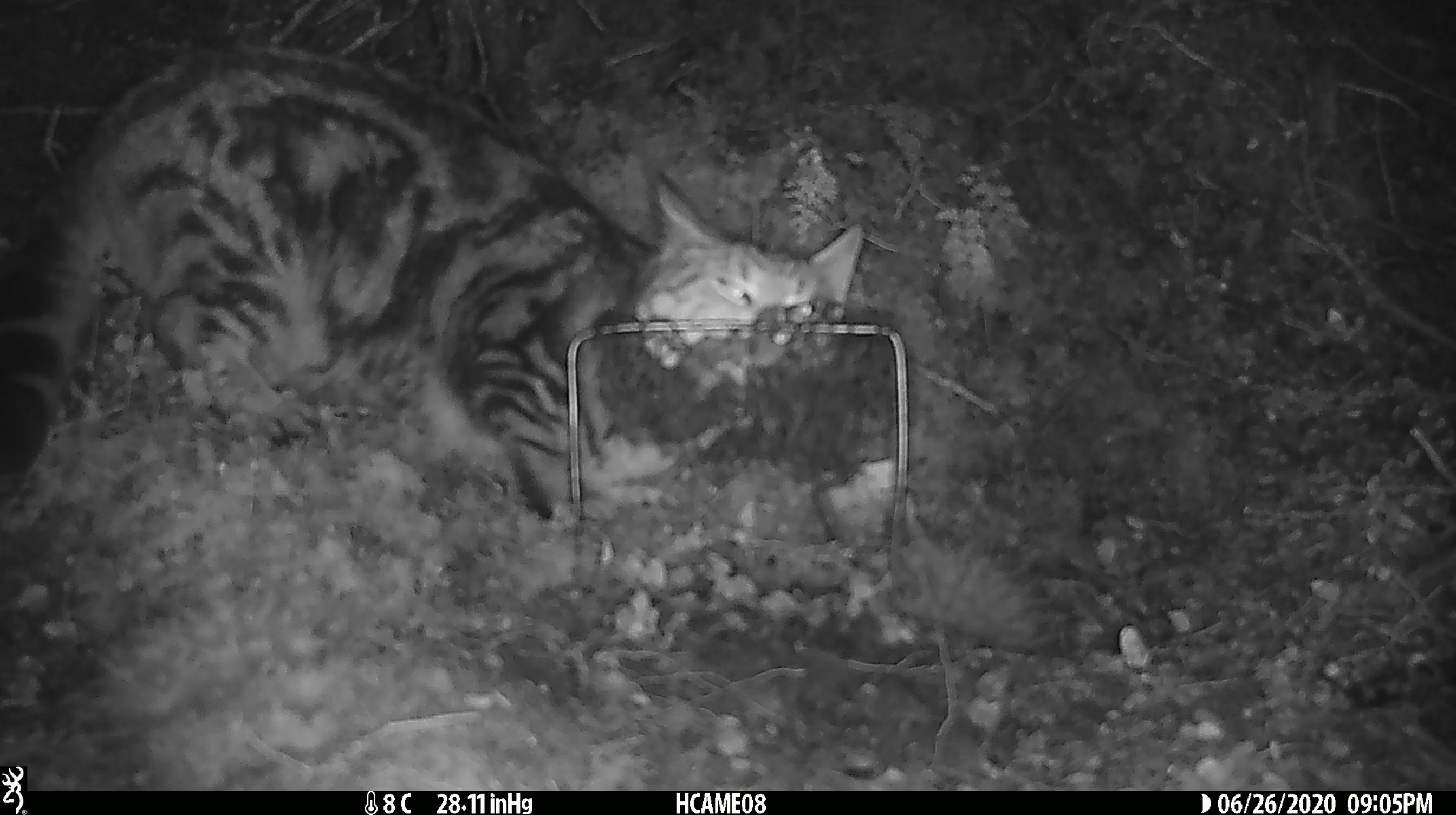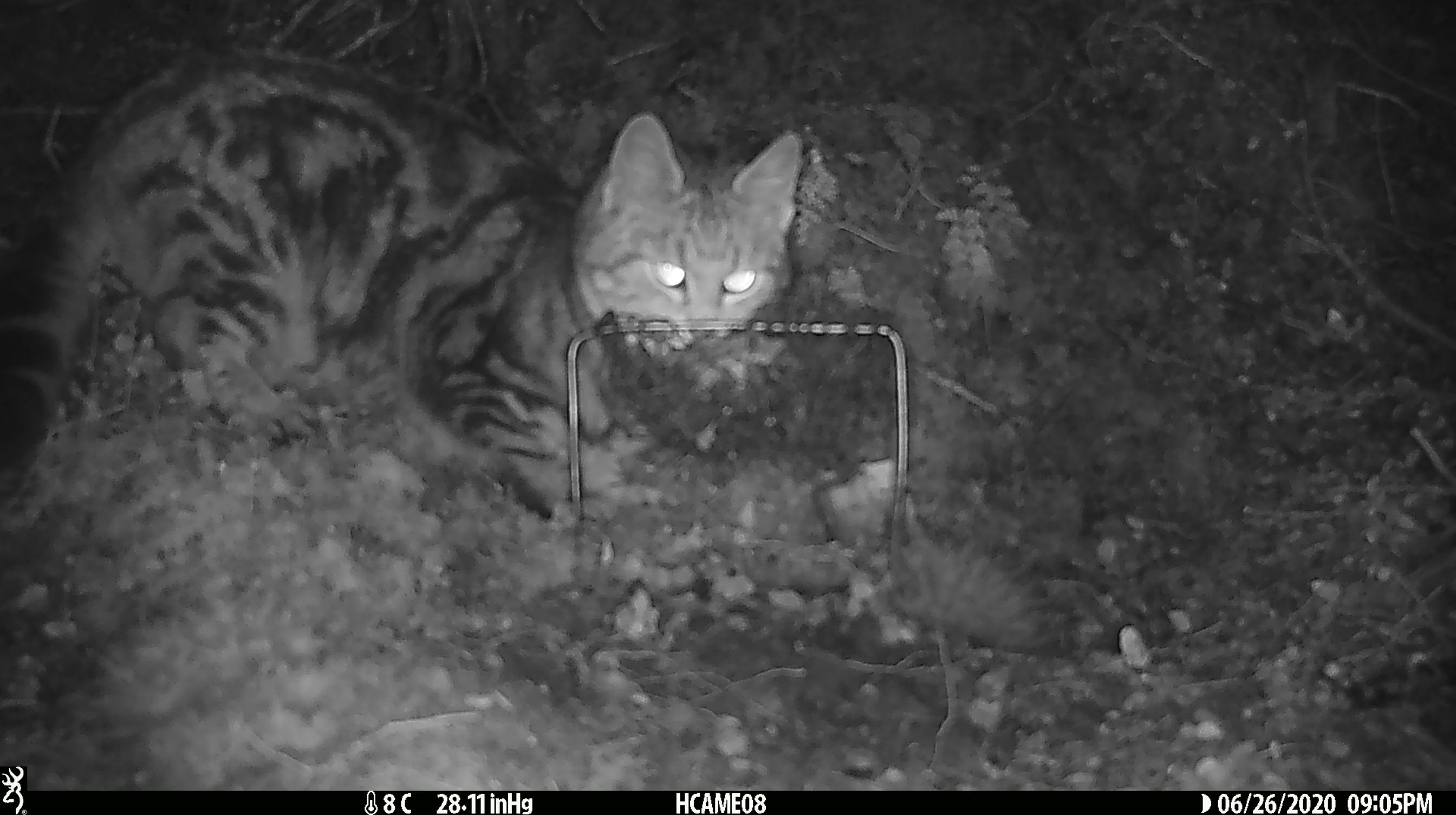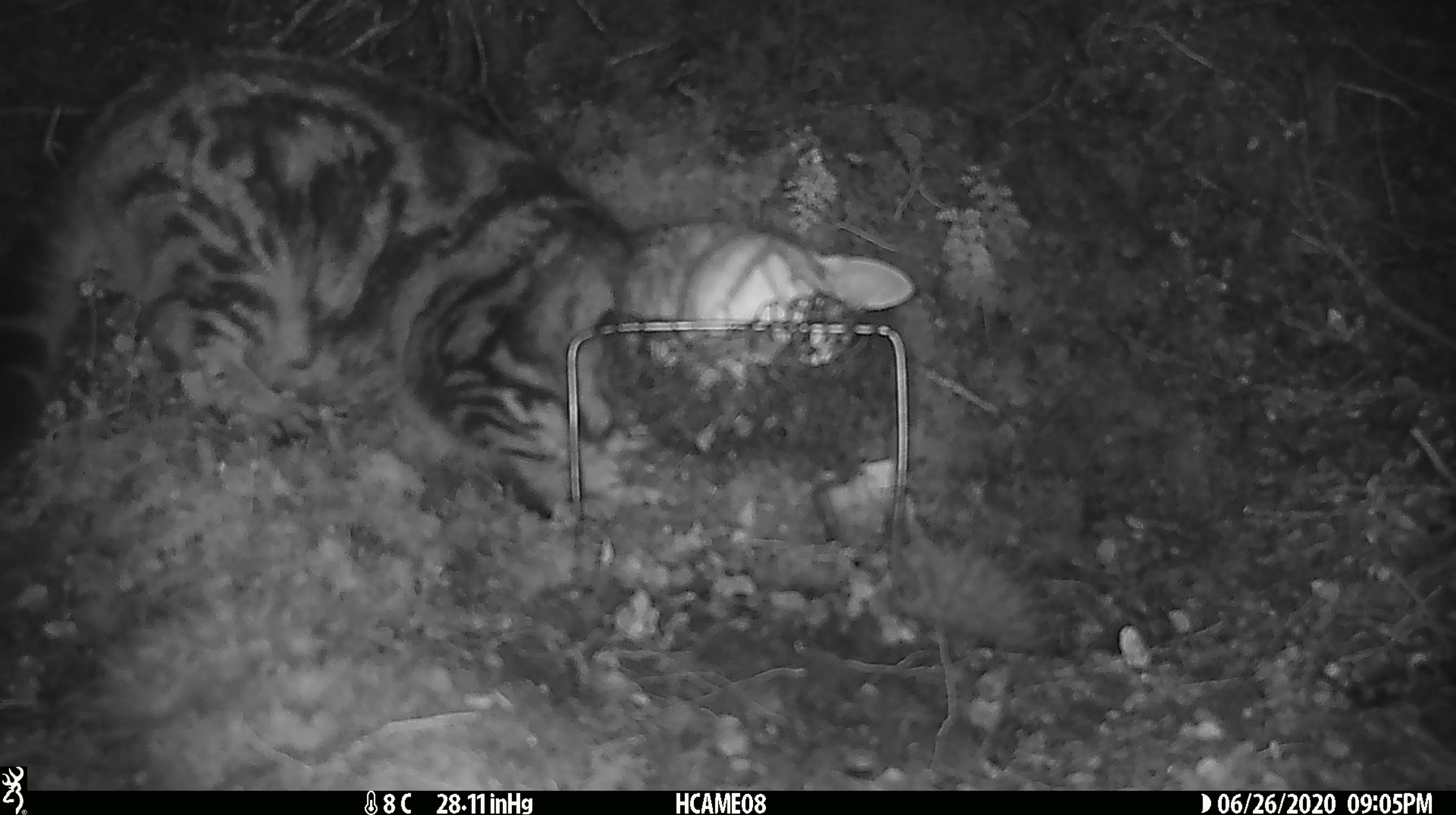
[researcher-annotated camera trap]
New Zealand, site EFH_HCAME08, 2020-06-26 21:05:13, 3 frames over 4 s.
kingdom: Animalia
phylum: Chordata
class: Mammalia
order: Carnivora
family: Felidae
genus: Felis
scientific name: Felis catus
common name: domestic cat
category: cat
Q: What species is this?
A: Cat (domestic cat) (Felis catus).